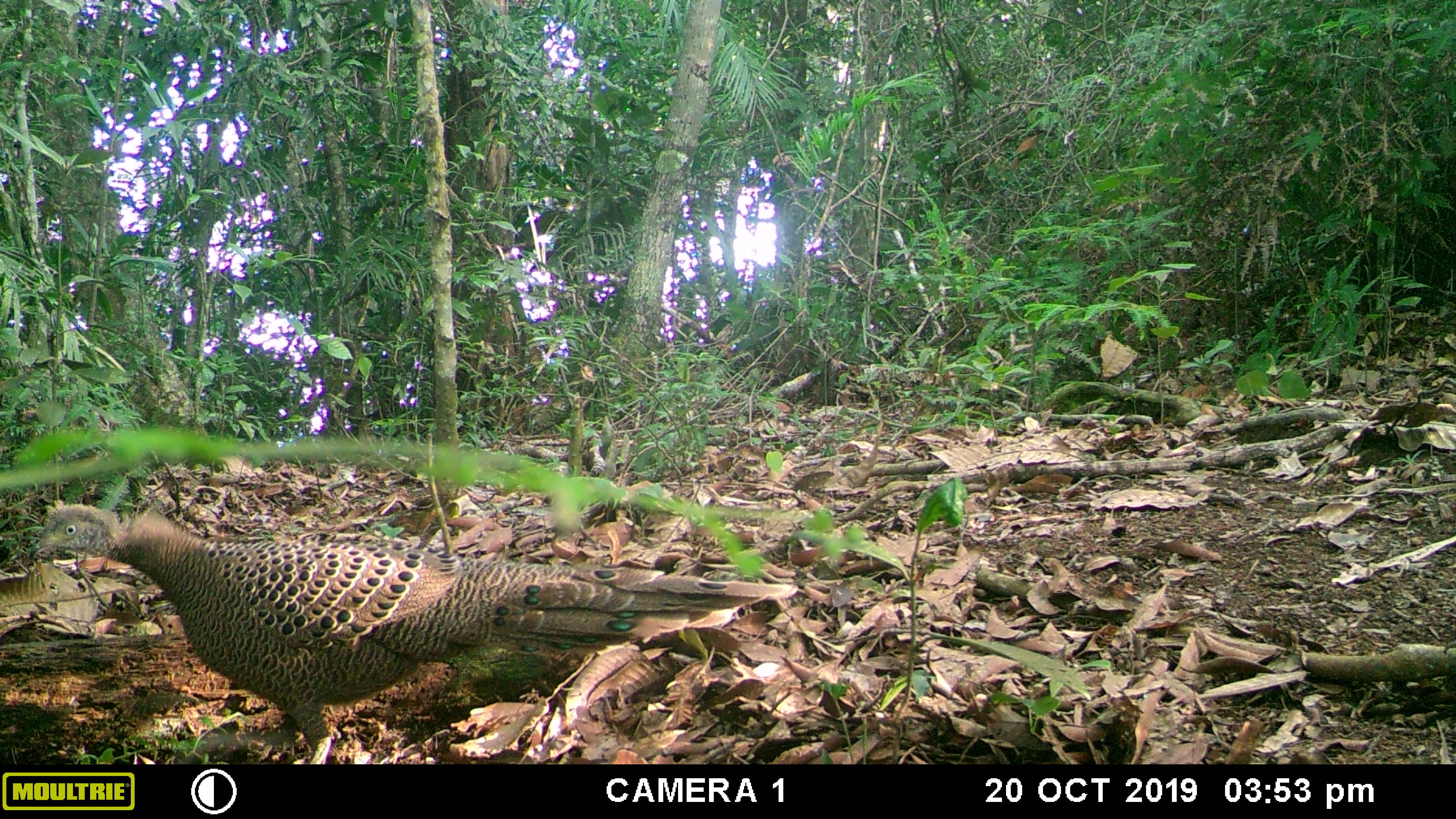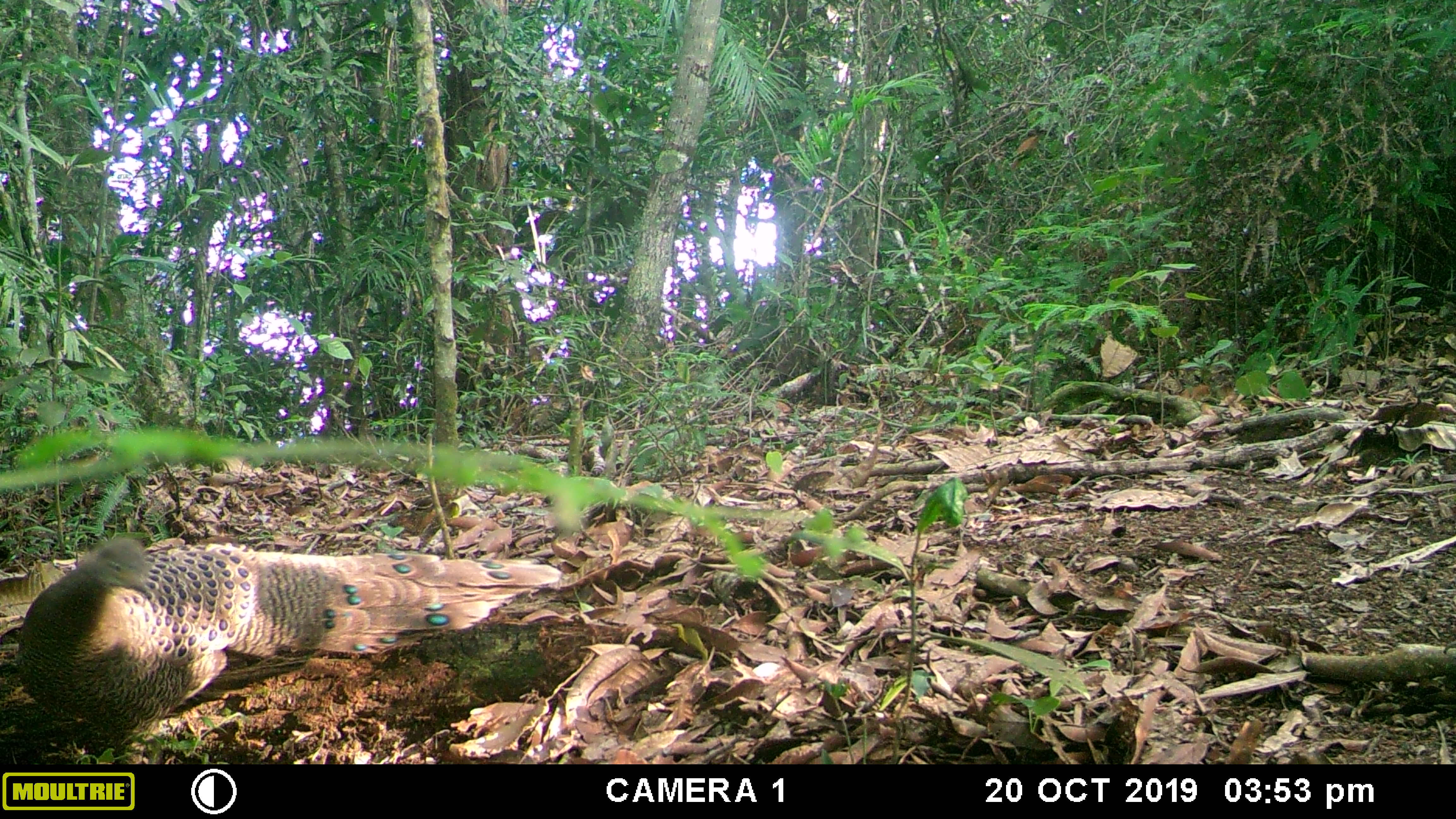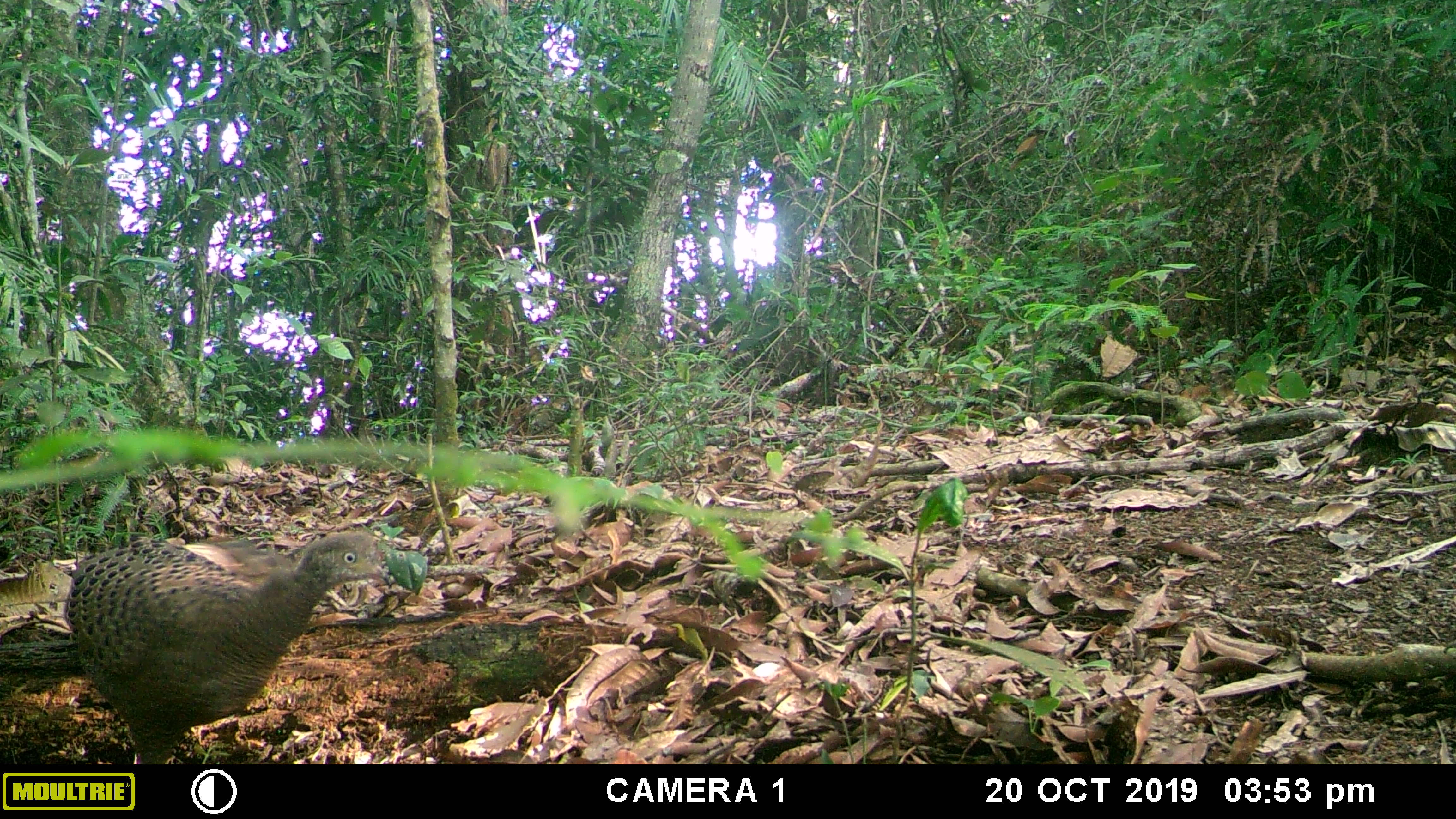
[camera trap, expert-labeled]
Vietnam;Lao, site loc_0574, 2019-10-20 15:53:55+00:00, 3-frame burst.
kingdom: Animalia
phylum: Chordata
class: Aves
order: Galliformes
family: Phasianidae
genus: Polyplectron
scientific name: Polyplectron bicalcaratum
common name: gray peacock-pheasant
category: grey peacock pheasant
Grey peacock pheasant (gray peacock-pheasant) (Polyplectron bicalcaratum). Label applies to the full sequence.